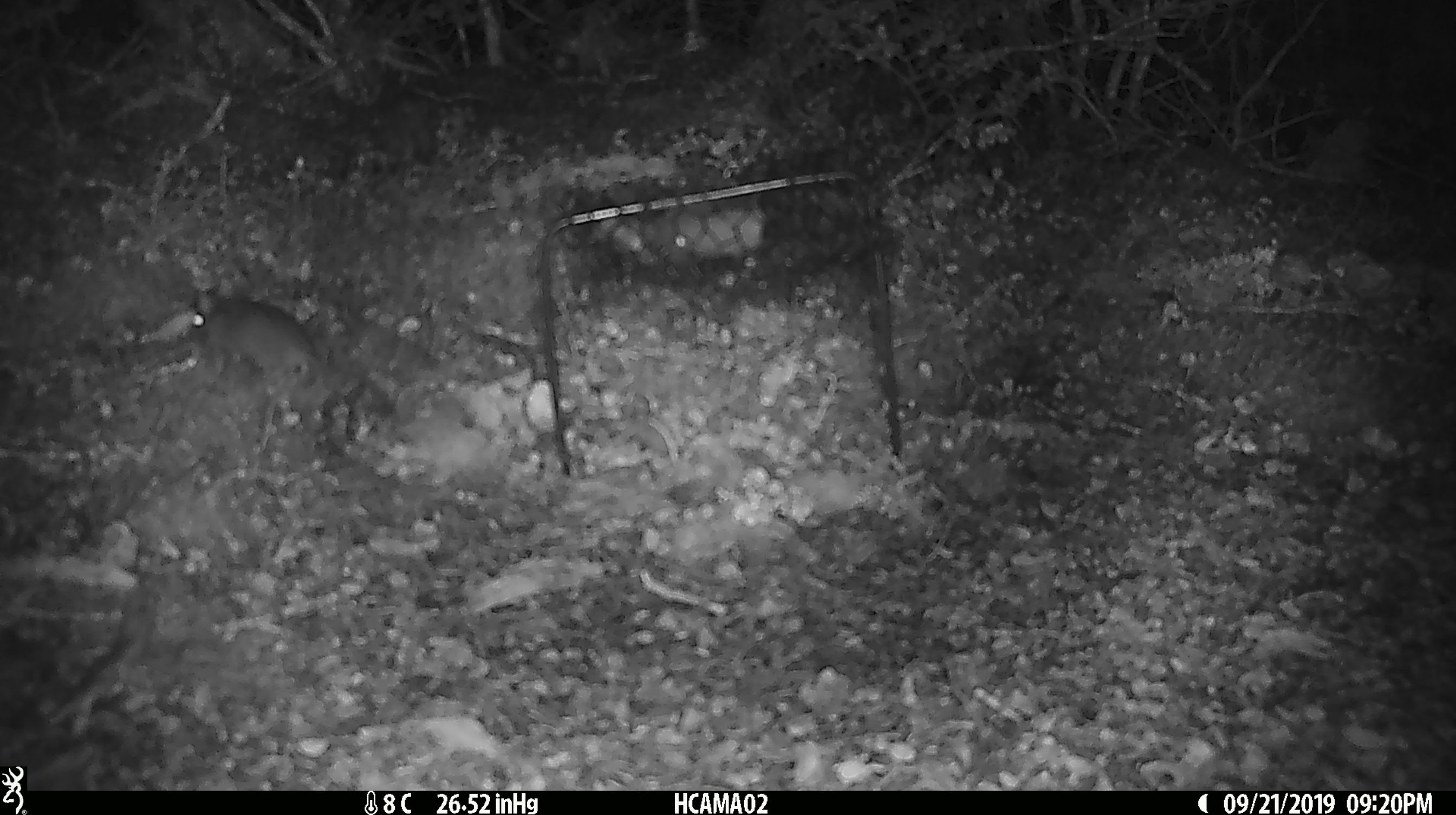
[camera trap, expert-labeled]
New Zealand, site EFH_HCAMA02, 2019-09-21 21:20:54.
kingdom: Animalia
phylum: Chordata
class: Mammalia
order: Rodentia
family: Muridae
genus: Mus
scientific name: Mus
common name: mouse